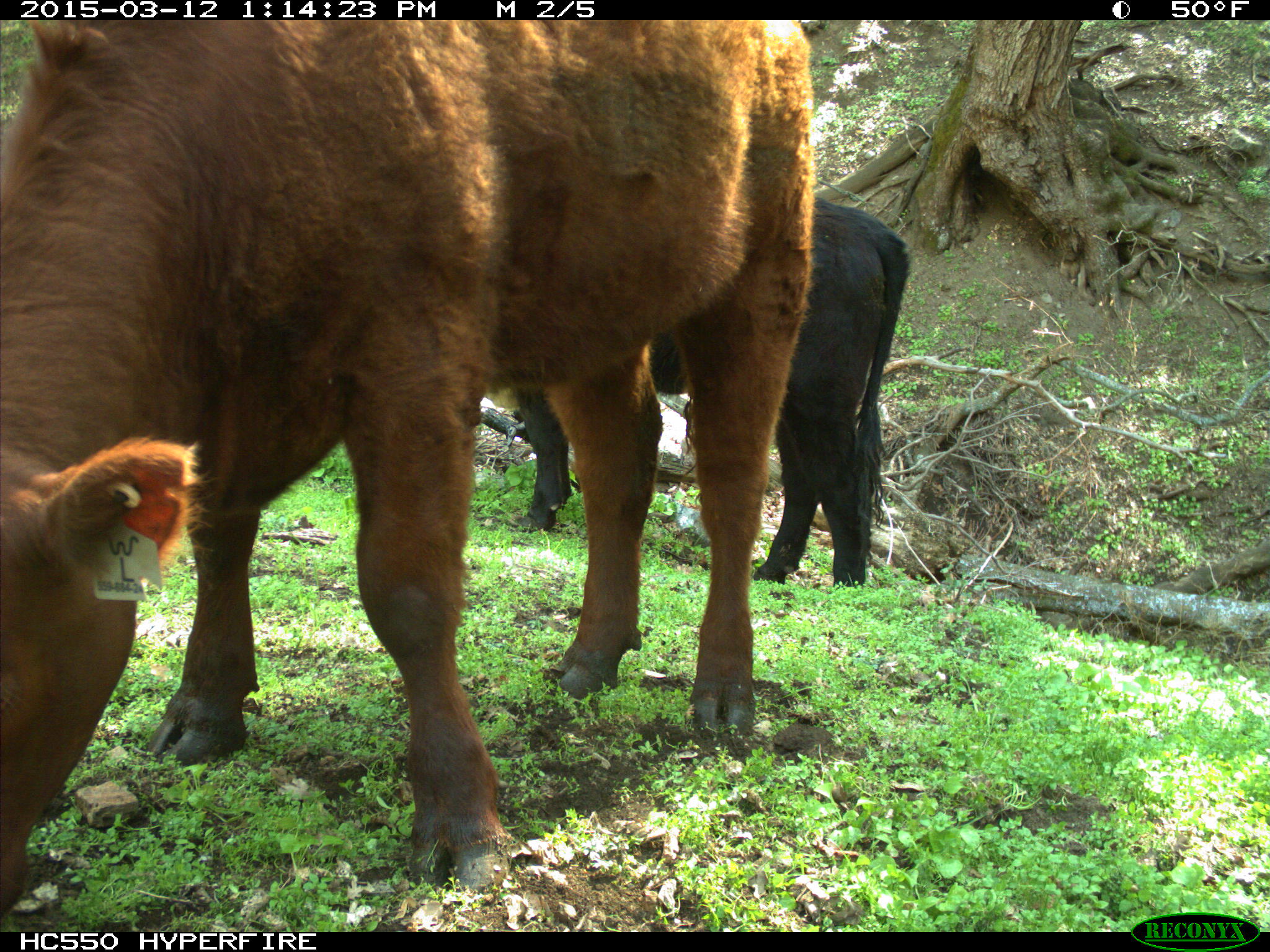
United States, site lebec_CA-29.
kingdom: Animalia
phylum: Chordata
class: Mammalia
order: Artiodactyla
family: Bovidae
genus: Bos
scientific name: Bos taurus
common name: domestic cow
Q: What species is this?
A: Bos taurus (domestic cow).